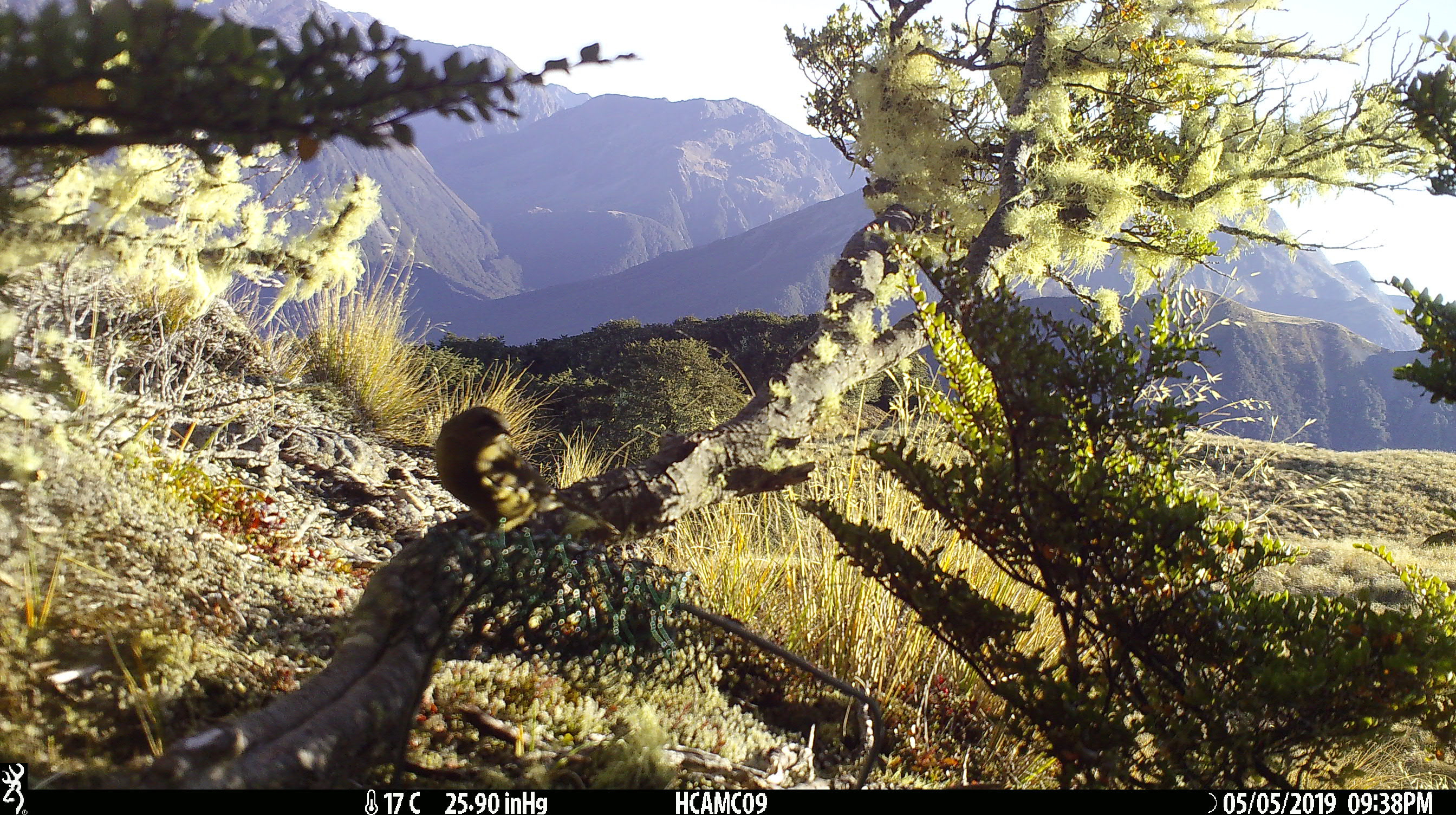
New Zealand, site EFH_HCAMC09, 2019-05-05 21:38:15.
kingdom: Animalia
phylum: Chordata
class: Aves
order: Passeriformes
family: Meliphagidae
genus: Anthornis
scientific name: Anthornis melanura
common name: new zealand bellbird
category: bellbird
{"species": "bellbird (new zealand bellbird) (Anthornis melanura)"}